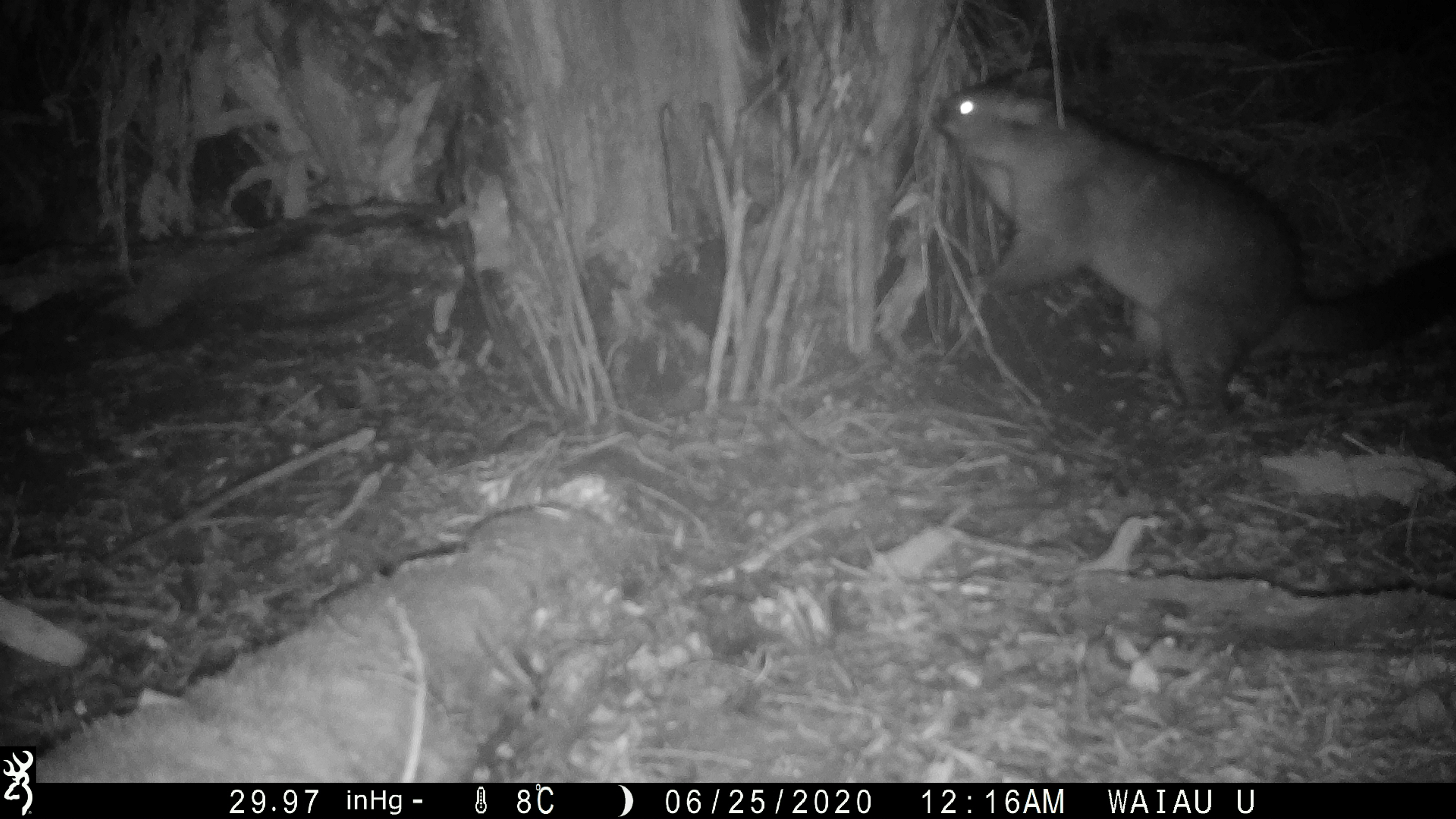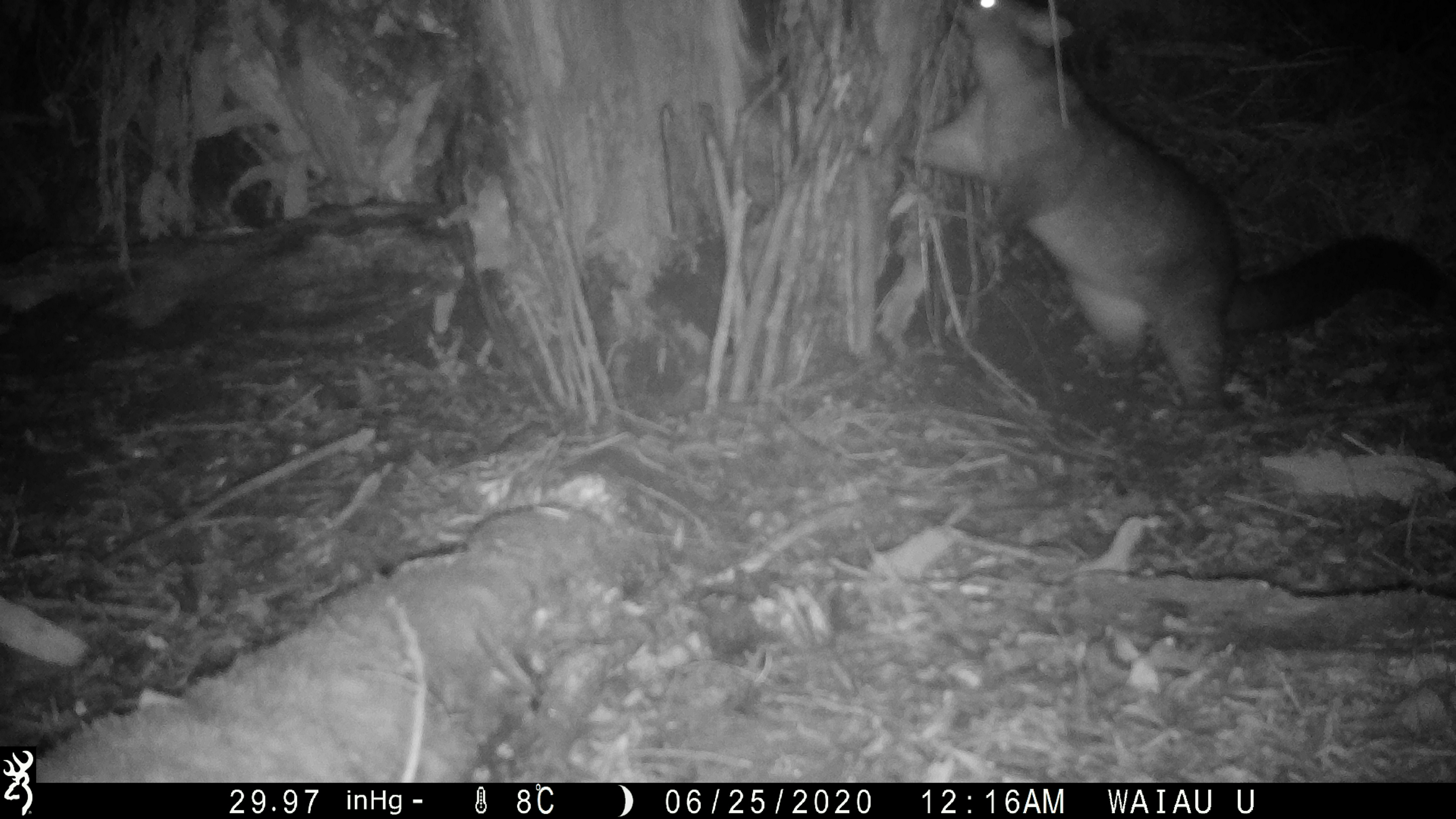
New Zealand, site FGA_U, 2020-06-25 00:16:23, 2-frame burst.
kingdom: Animalia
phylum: Chordata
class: Mammalia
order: Diprotodontia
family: Phalangeridae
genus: Trichosurus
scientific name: Trichosurus vulpecula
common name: common brushtail possum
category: possum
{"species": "possum (common brushtail possum) (Trichosurus vulpecula)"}